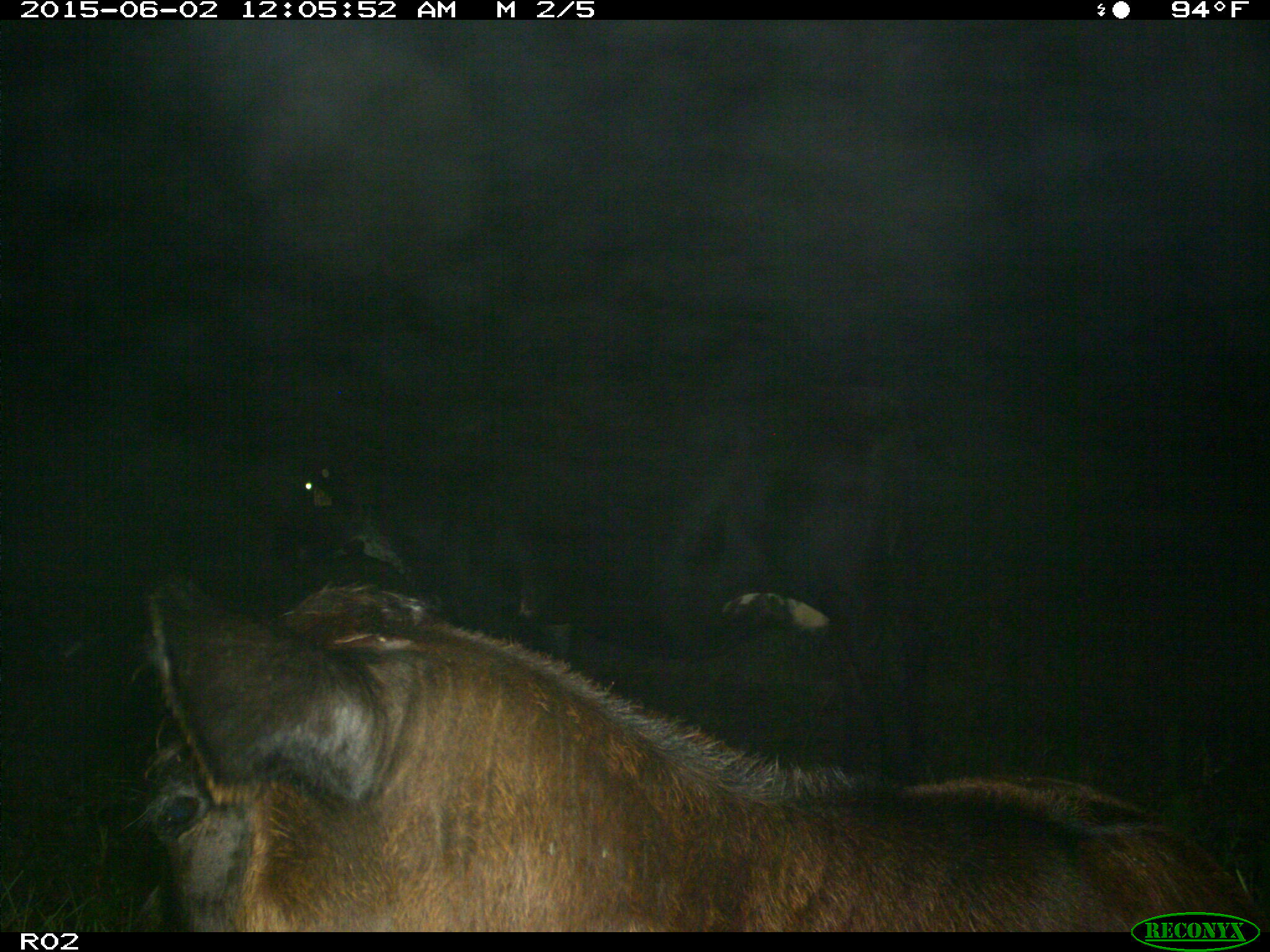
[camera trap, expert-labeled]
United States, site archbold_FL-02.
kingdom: Animalia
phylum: Chordata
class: Mammalia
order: Artiodactyla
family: Bovidae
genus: Bos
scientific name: Bos taurus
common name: domestic cow